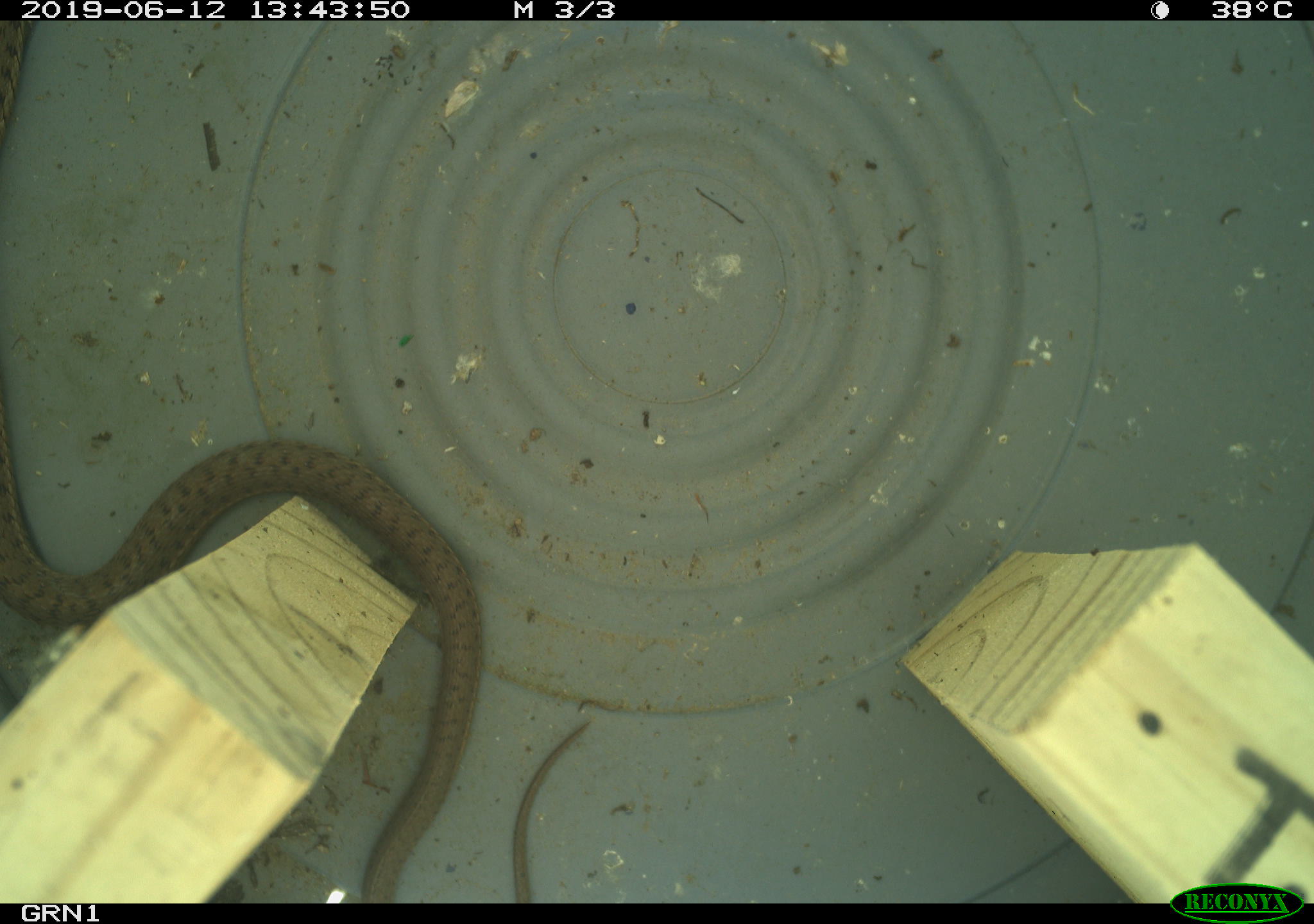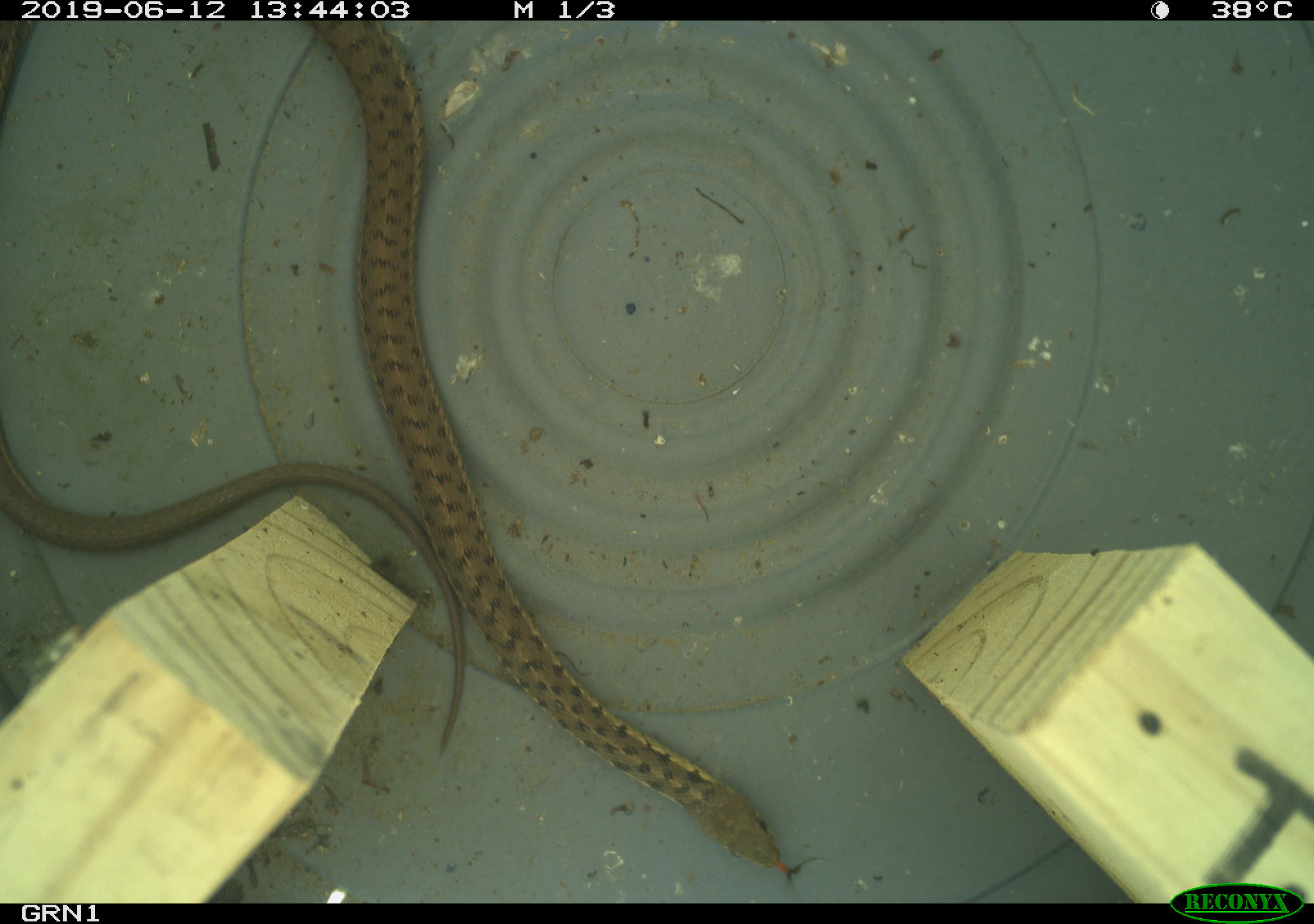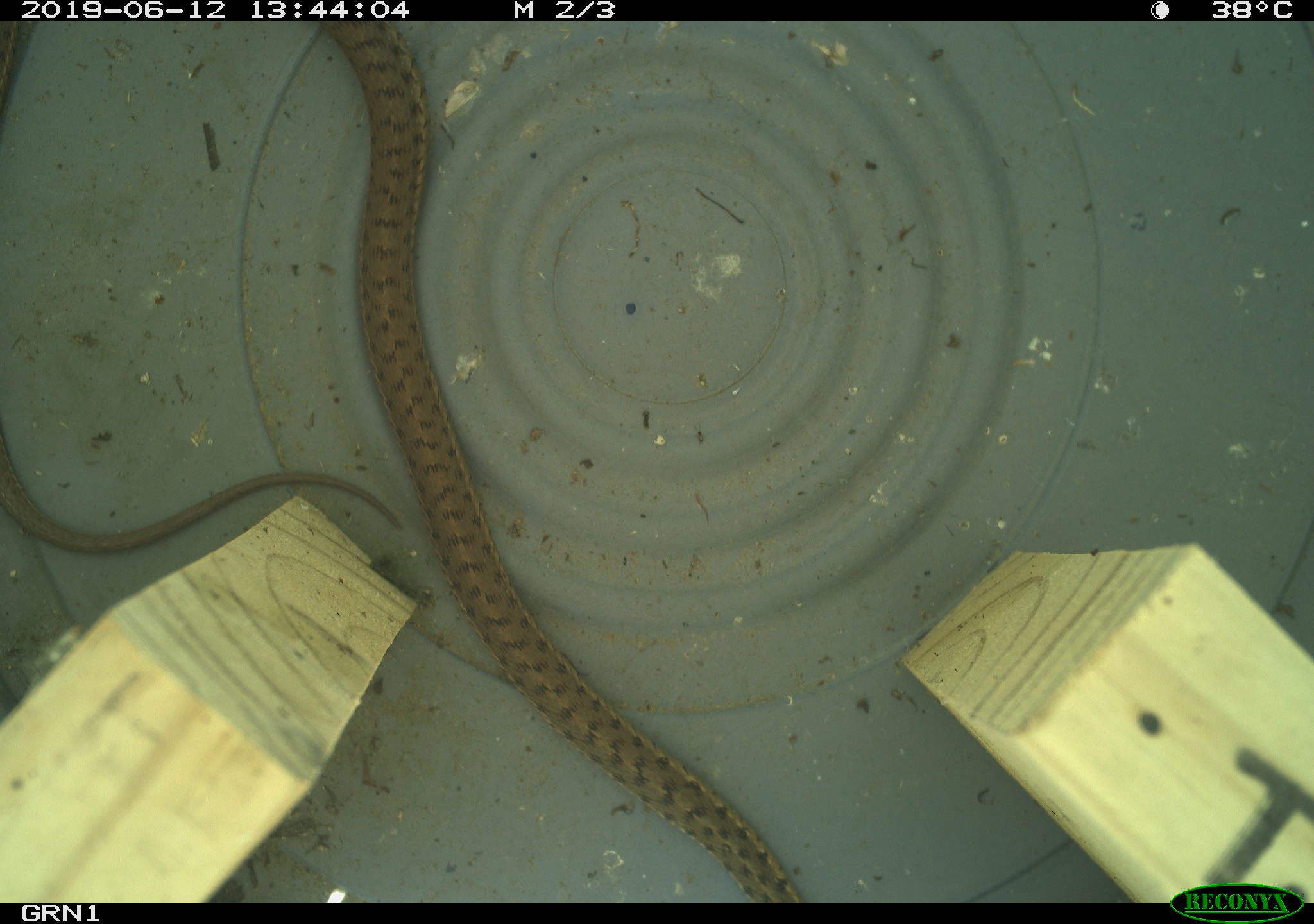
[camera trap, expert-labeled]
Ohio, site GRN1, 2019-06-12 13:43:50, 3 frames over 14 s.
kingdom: Animalia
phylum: Chordata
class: Reptilia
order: Squamata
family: Colubridae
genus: Thamnophis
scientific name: Thamnophis sirtalis sirtalis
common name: eastern gartersnake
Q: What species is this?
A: Eastern gartersnake (Thamnophis sirtalis sirtalis).